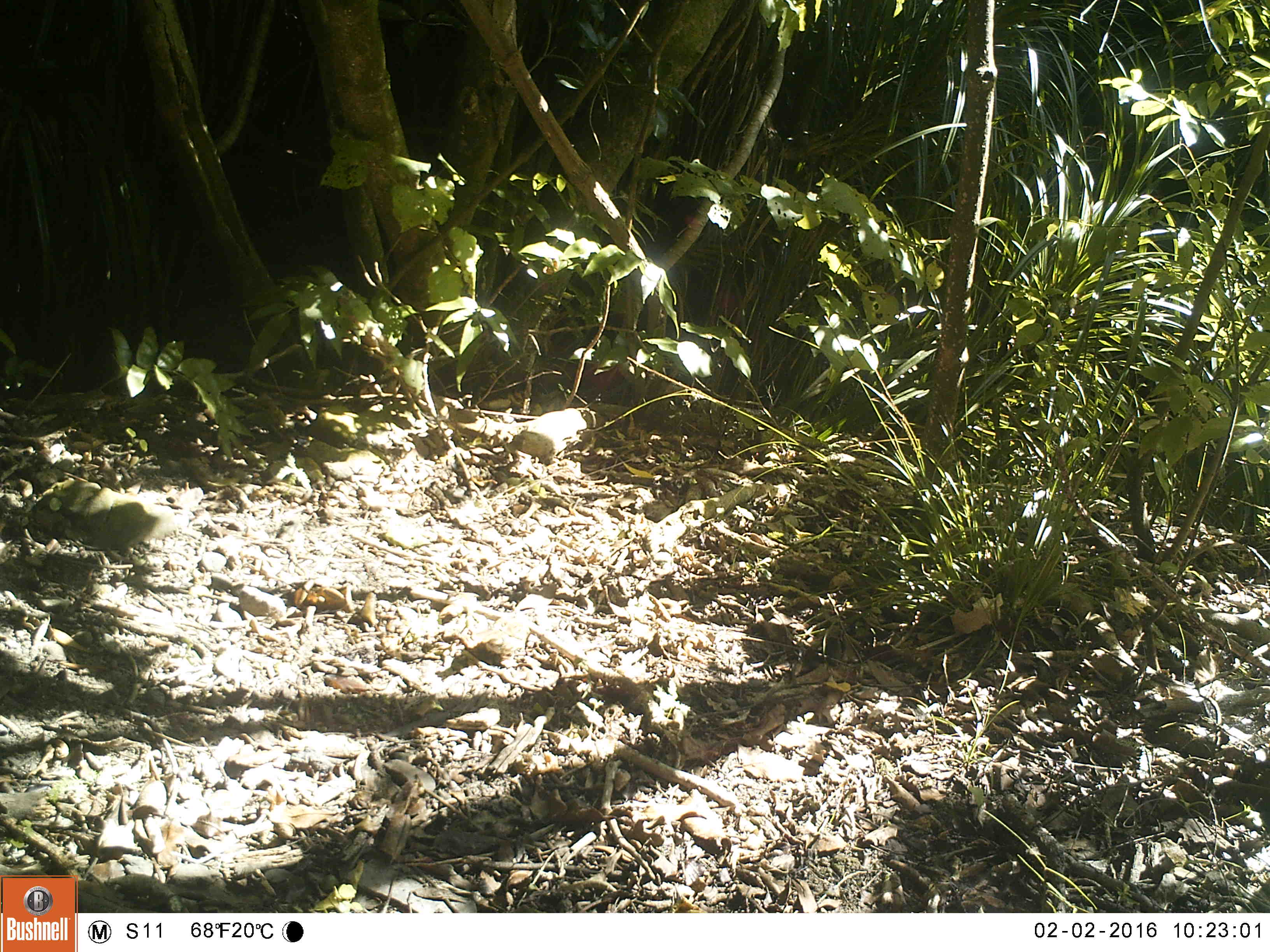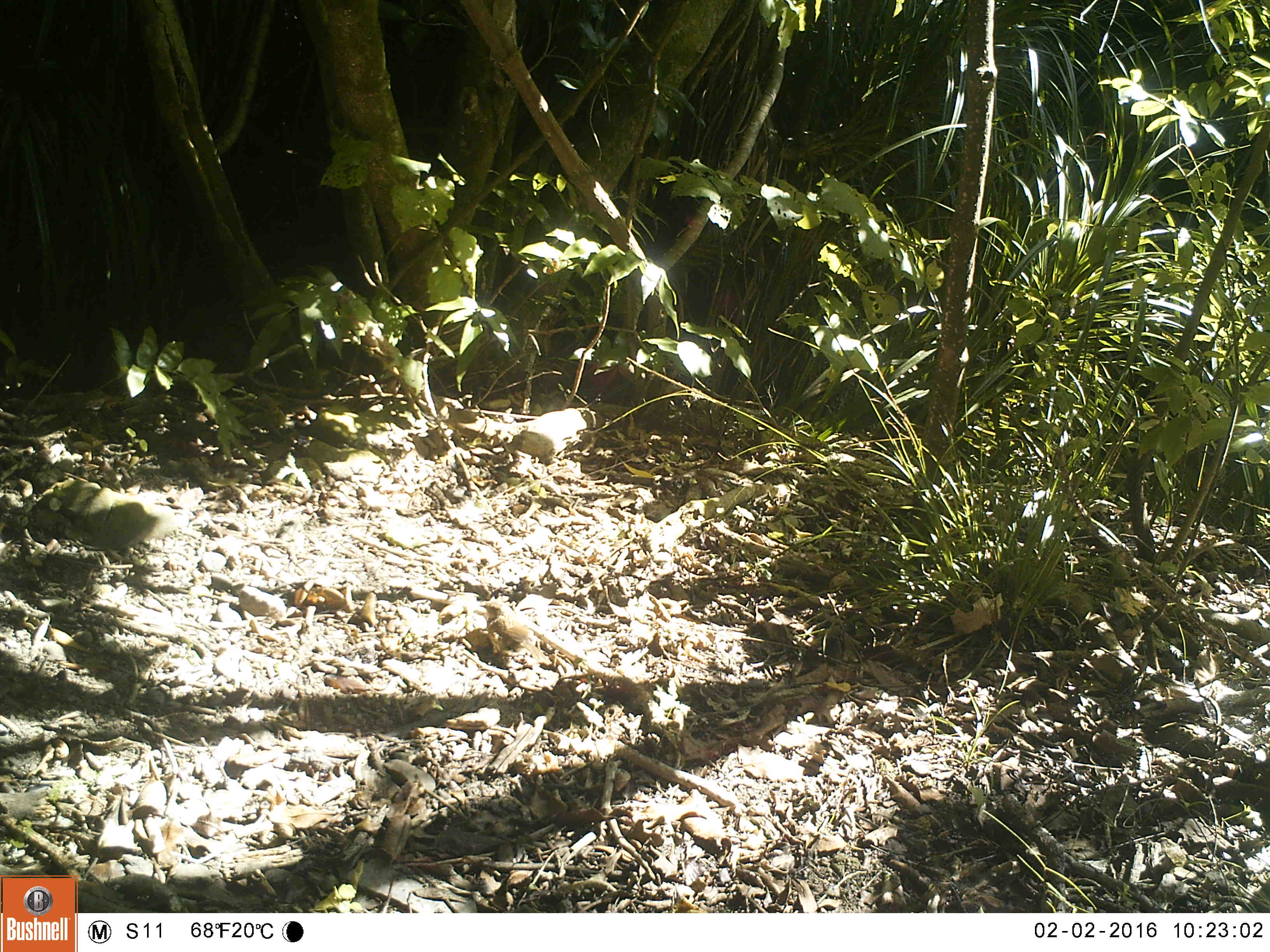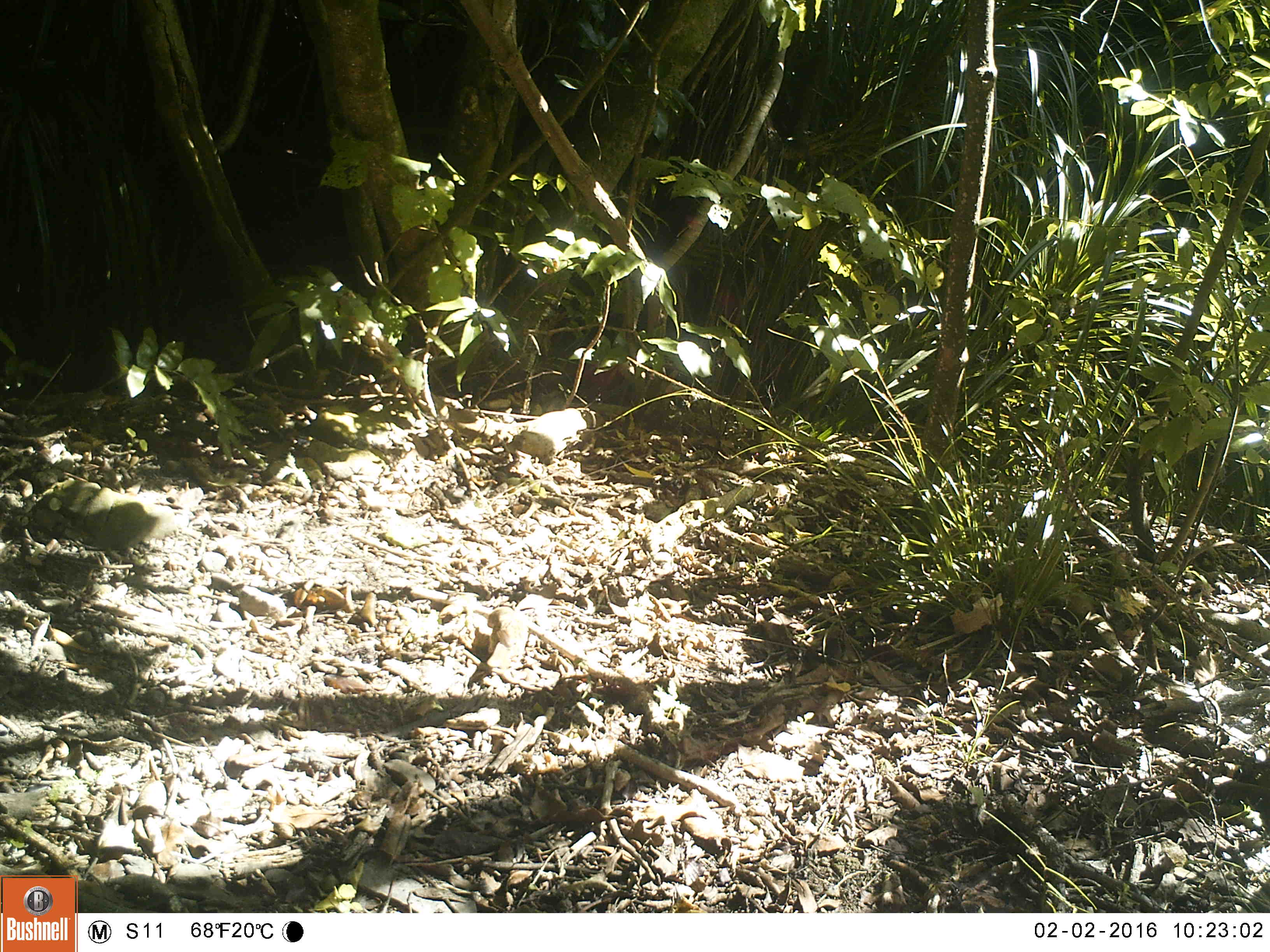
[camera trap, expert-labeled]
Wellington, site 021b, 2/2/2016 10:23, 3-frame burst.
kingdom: Animalia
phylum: Chordata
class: Aves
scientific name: Aves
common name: bird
Bird (Aves).